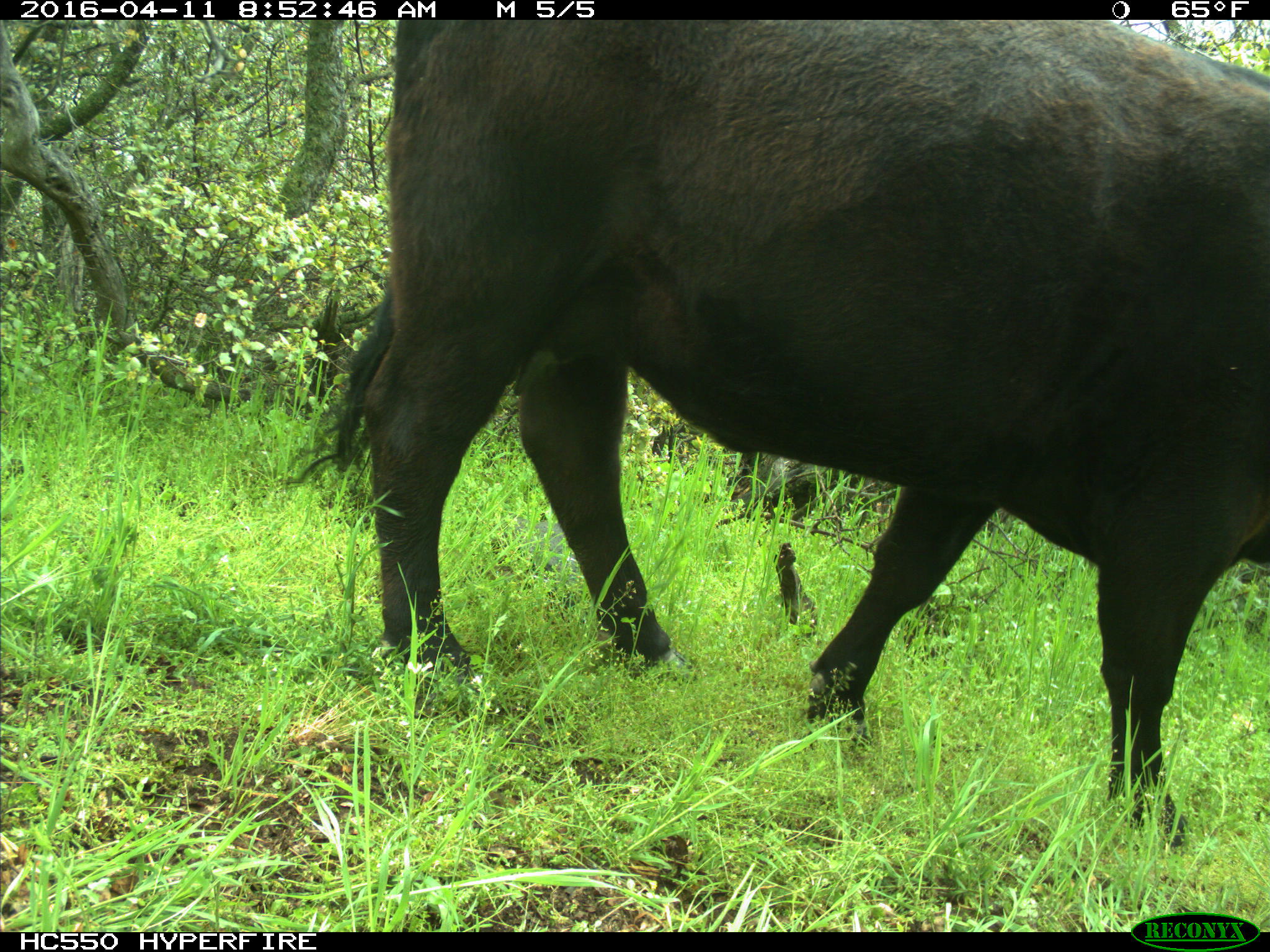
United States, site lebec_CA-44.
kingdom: Animalia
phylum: Chordata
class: Mammalia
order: Artiodactyla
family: Bovidae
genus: Bos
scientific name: Bos taurus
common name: domestic cow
Bos taurus (domestic cow).